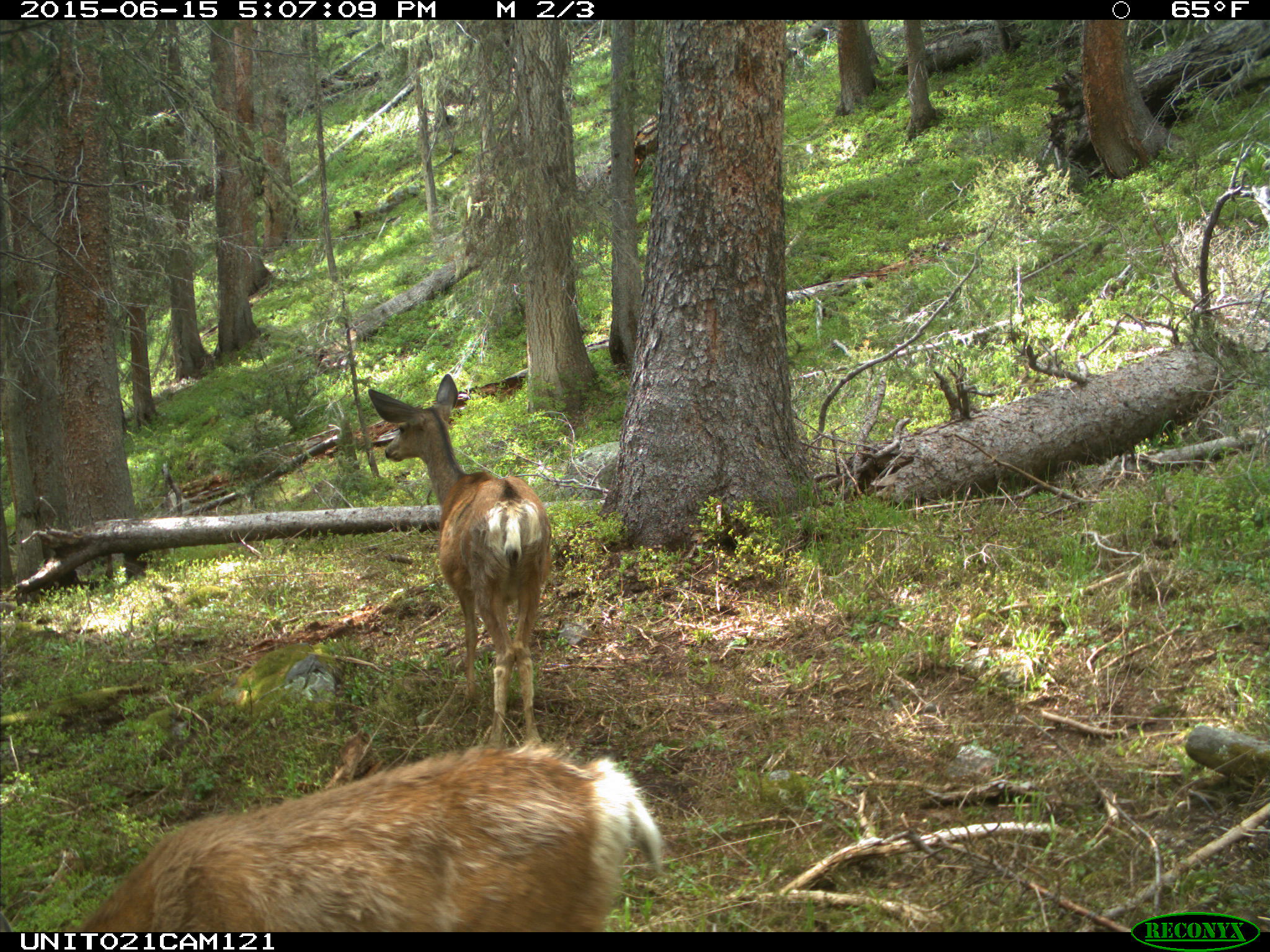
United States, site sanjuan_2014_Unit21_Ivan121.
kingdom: Animalia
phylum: Chordata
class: Mammalia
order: Artiodactyla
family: Cervidae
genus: Odocoileus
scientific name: Odocoileus hemionus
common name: mule deer